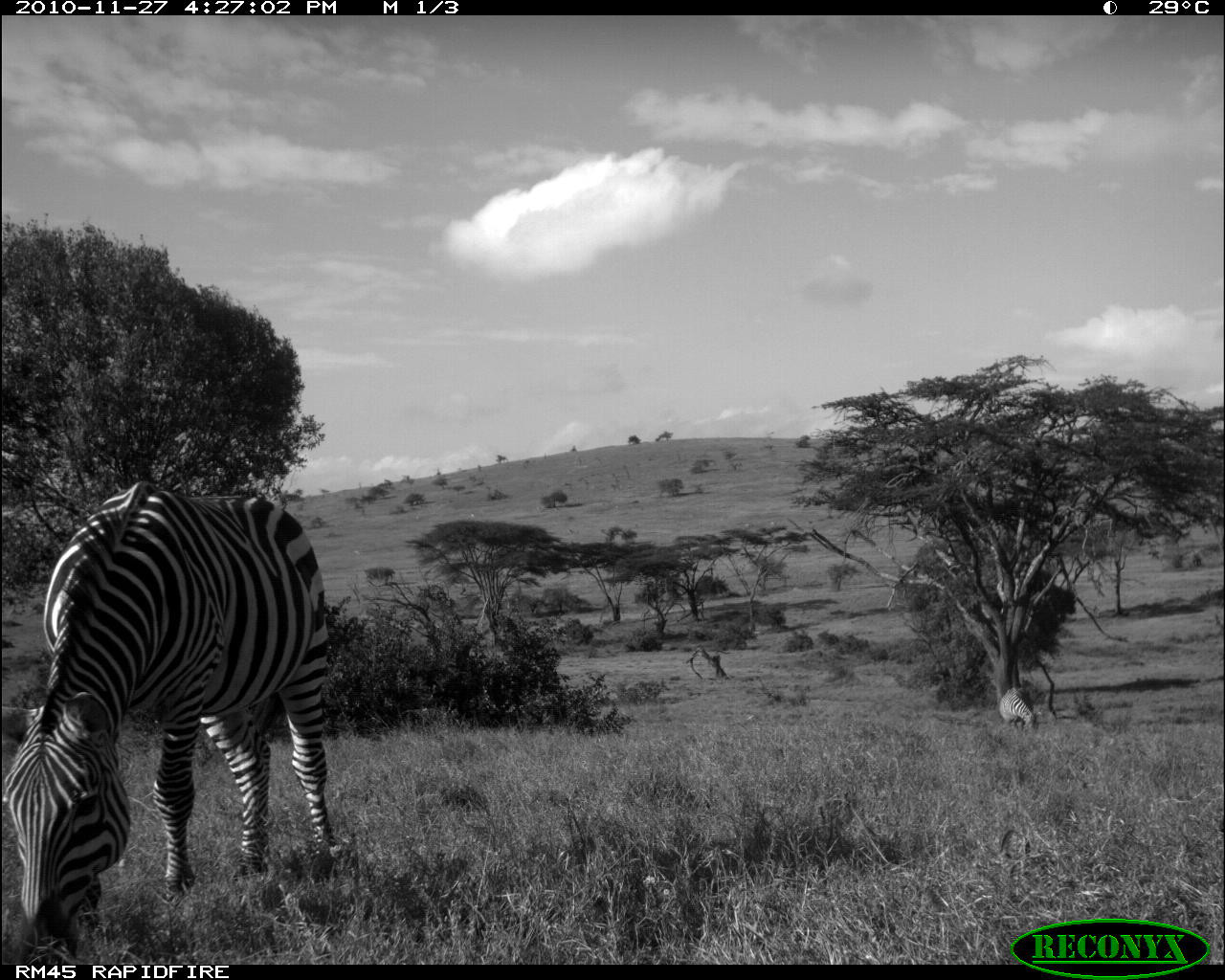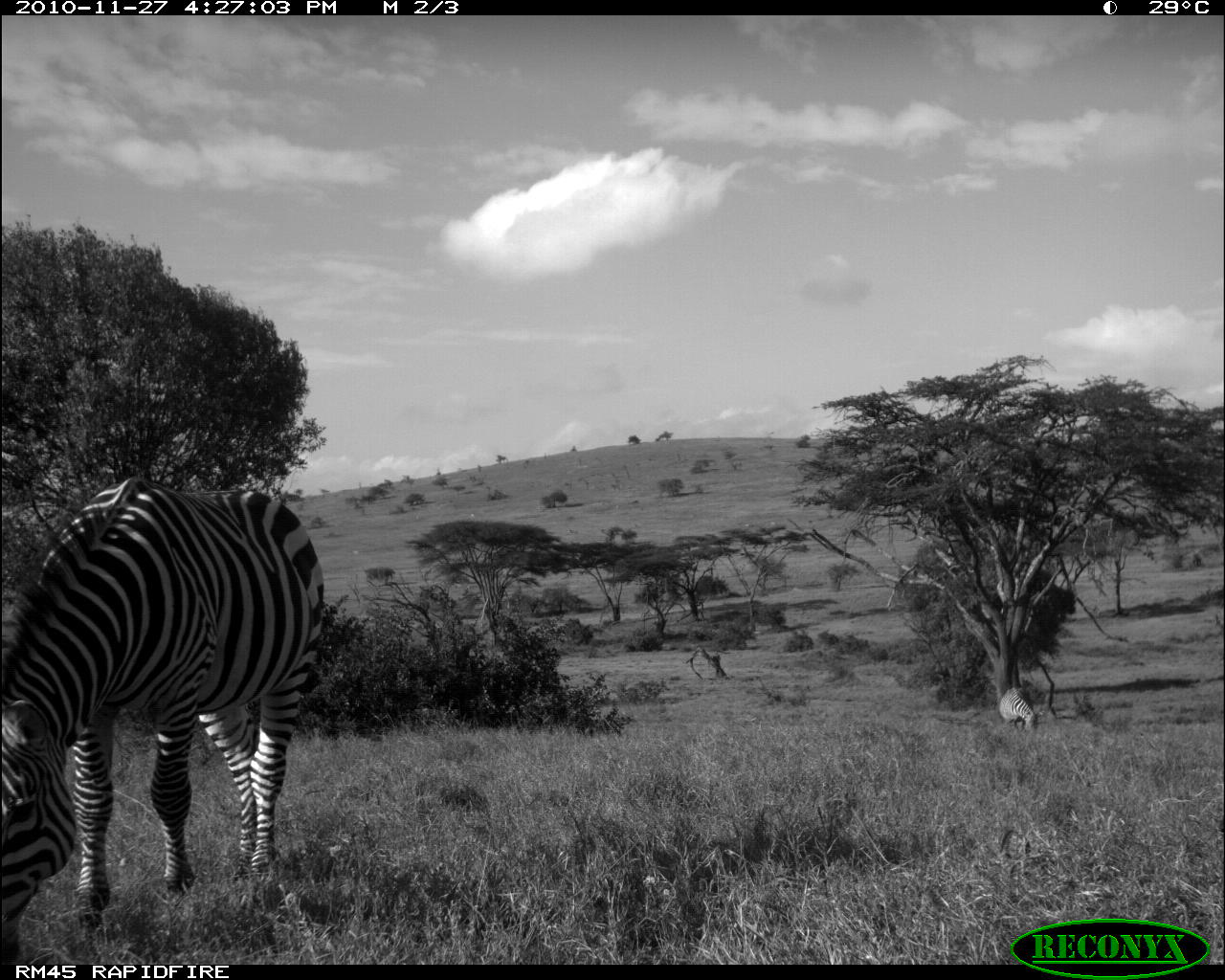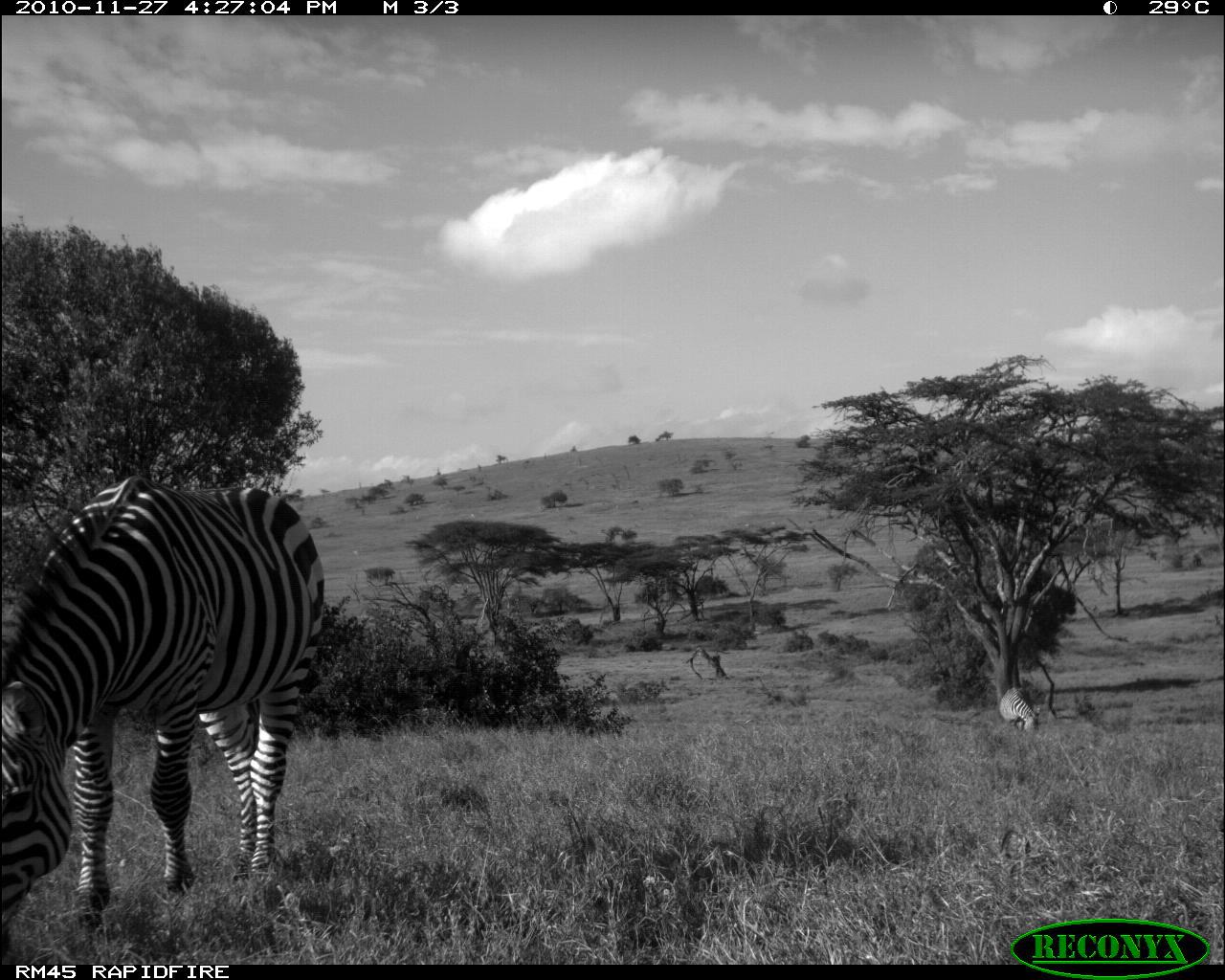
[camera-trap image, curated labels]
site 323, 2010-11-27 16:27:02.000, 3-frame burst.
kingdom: Animalia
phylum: Chordata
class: Mammalia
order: Perissodactyla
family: Equidae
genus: Equus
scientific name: Equus quagga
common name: plains zebra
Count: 2.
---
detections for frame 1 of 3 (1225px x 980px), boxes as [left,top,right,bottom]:
equus quagga: [1,476,333,963]; [999,686,1037,733]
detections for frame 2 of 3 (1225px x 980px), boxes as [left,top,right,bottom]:
equus quagga: [0,475,325,959]; [997,686,1036,733]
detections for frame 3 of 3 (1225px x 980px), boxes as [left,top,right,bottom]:
equus quagga: [0,473,325,955]; [997,686,1040,733]